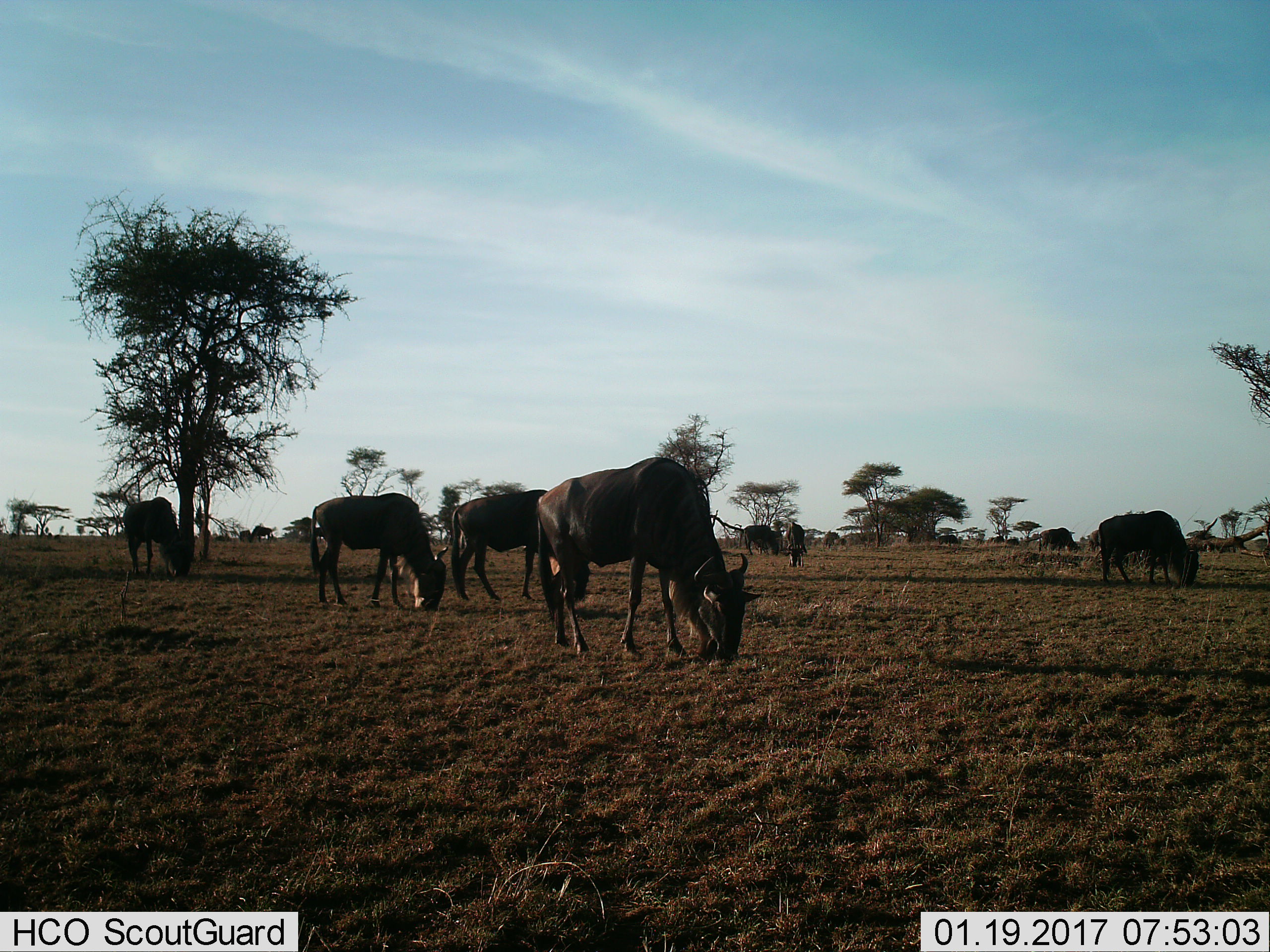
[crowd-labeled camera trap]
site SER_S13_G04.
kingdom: Animalia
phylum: Chordata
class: Mammalia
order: Artiodactyla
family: Bovidae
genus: Connochaetes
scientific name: Connochaetes taurinus taurinus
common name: blue wildebeest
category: wildebeestblue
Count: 10.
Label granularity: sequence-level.